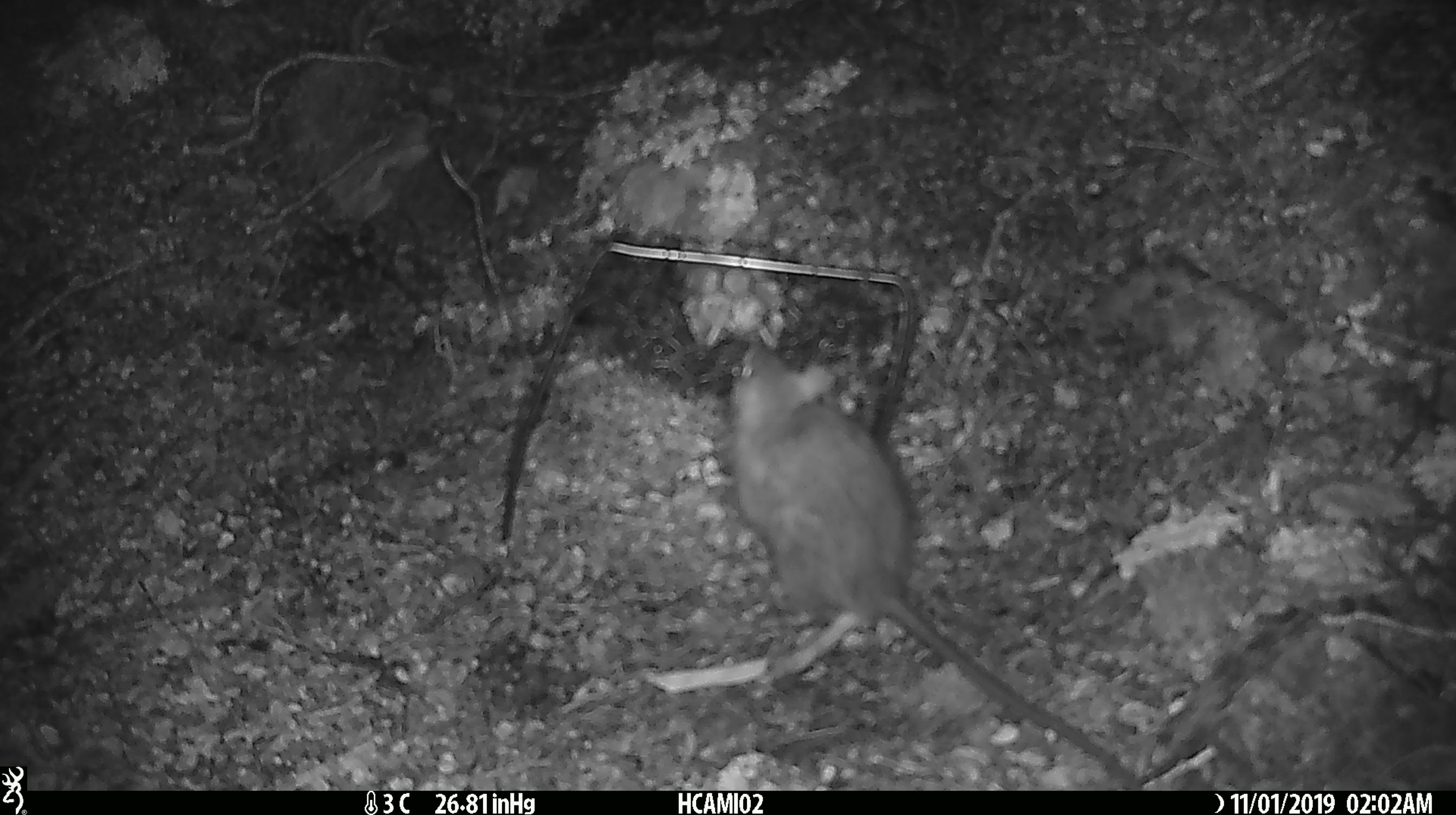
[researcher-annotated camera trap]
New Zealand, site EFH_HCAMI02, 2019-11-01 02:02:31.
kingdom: Animalia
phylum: Chordata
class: Mammalia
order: Rodentia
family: Muridae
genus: Rattus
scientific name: Rattus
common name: rat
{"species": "rat (Rattus)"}